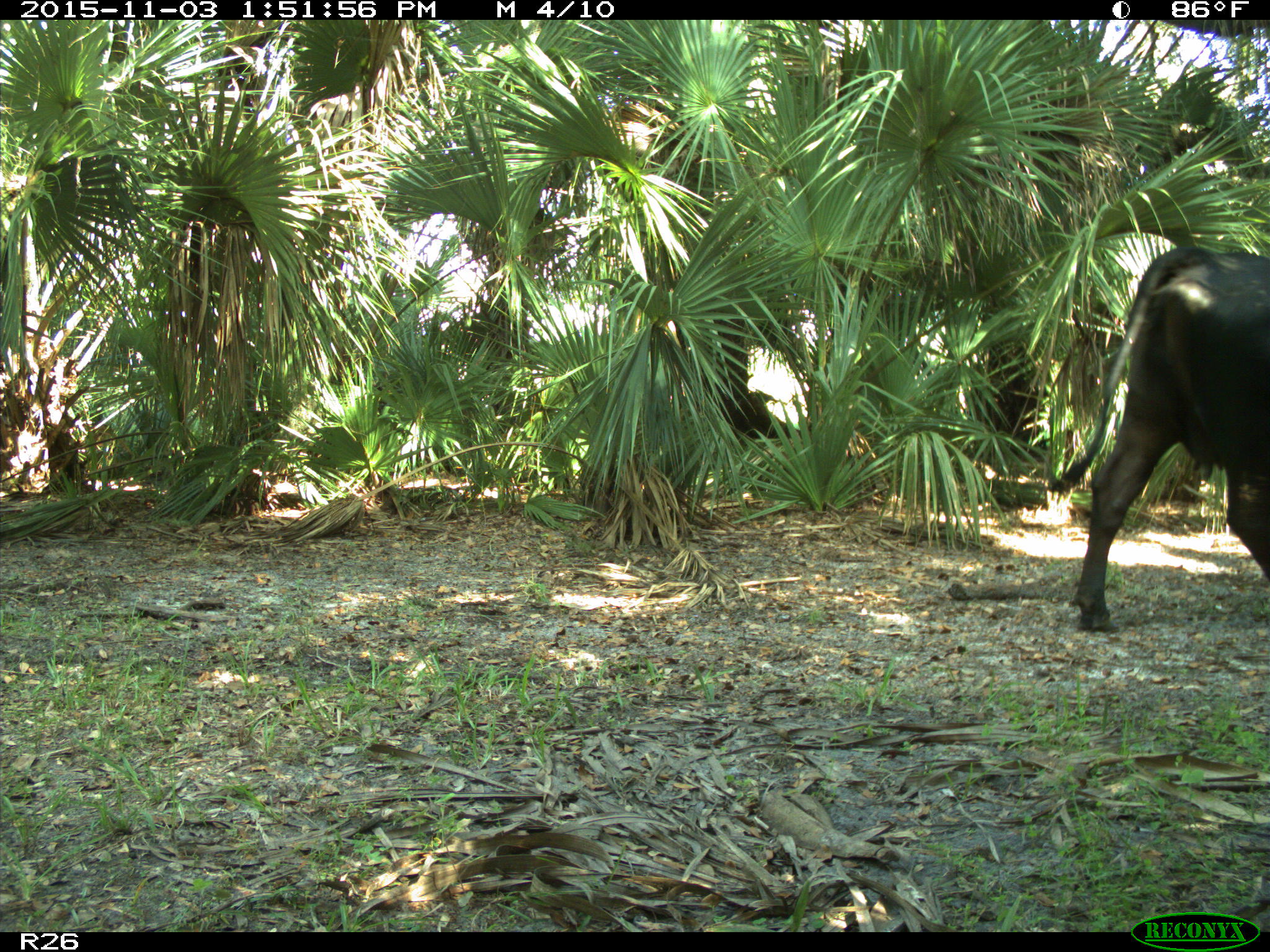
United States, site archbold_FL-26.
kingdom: Animalia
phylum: Chordata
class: Mammalia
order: Artiodactyla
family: Bovidae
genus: Bos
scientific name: Bos taurus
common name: domestic cow